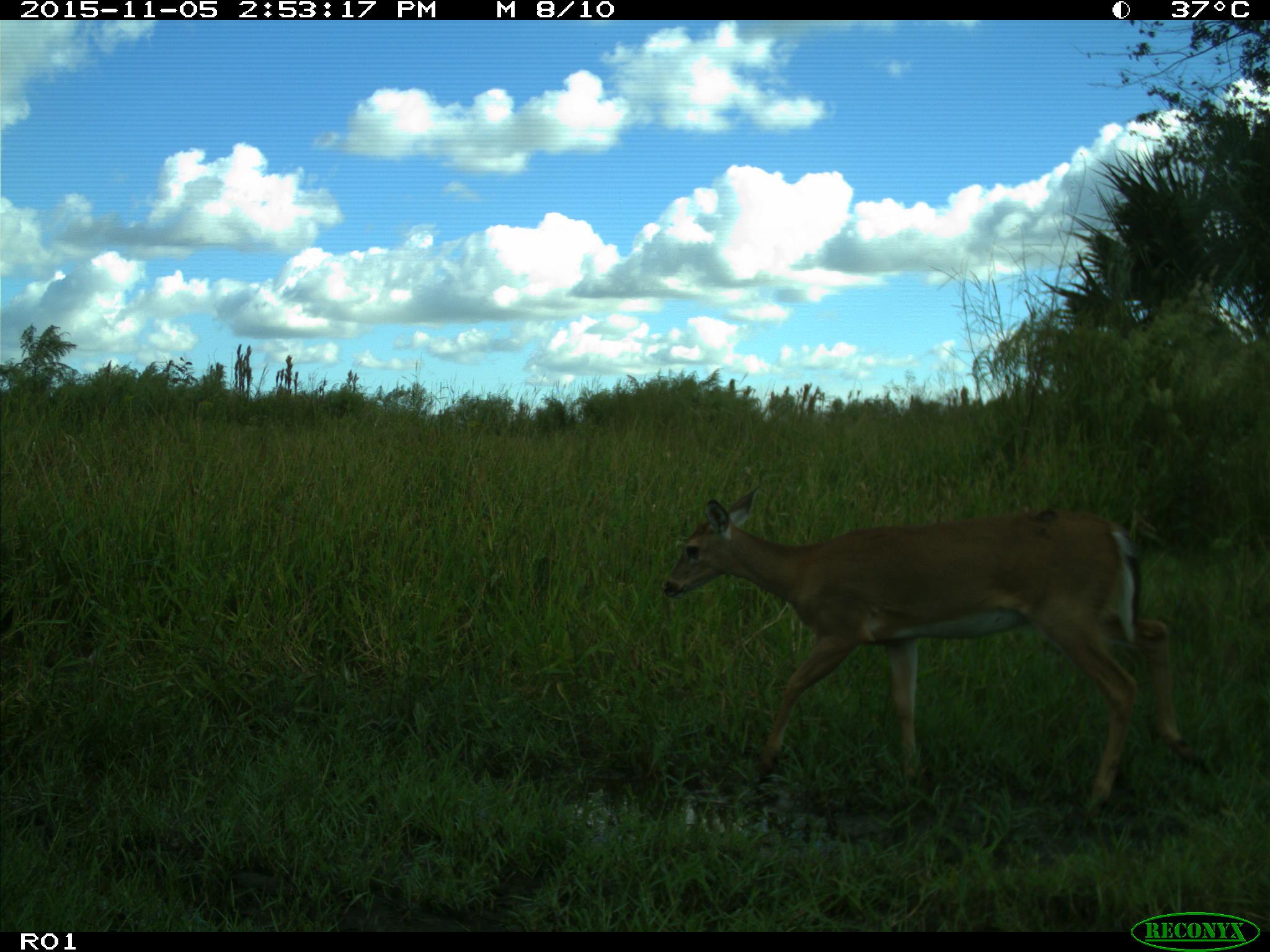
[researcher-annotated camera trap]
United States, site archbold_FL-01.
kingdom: Animalia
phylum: Chordata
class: Mammalia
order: Artiodactyla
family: Cervidae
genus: Odocoileus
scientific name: Odocoileus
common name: deer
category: unidentified deer